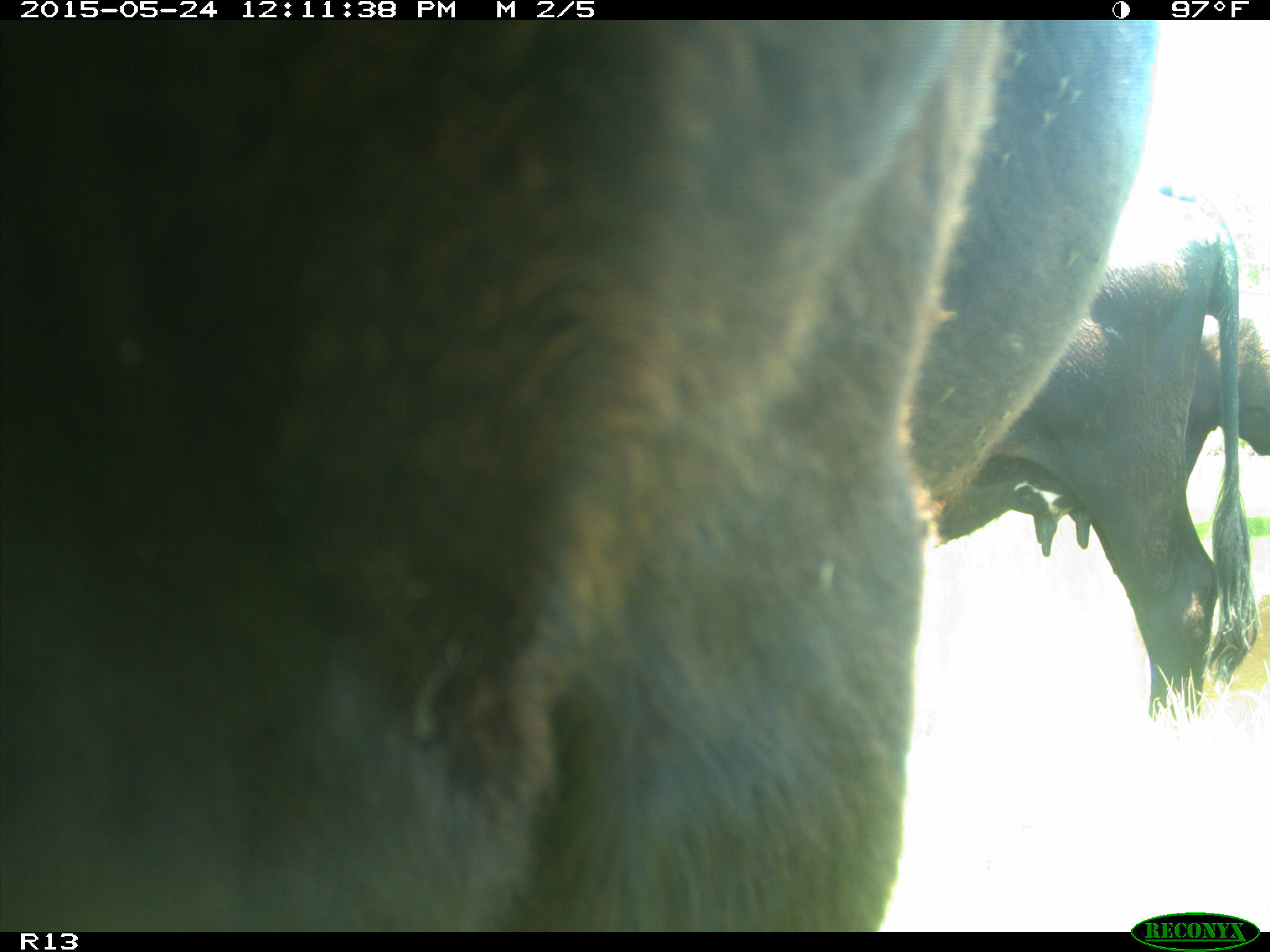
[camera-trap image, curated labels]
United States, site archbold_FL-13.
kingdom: Animalia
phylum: Chordata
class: Mammalia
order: Artiodactyla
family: Bovidae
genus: Bos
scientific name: Bos taurus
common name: domestic cow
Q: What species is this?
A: Bos taurus (domestic cow).